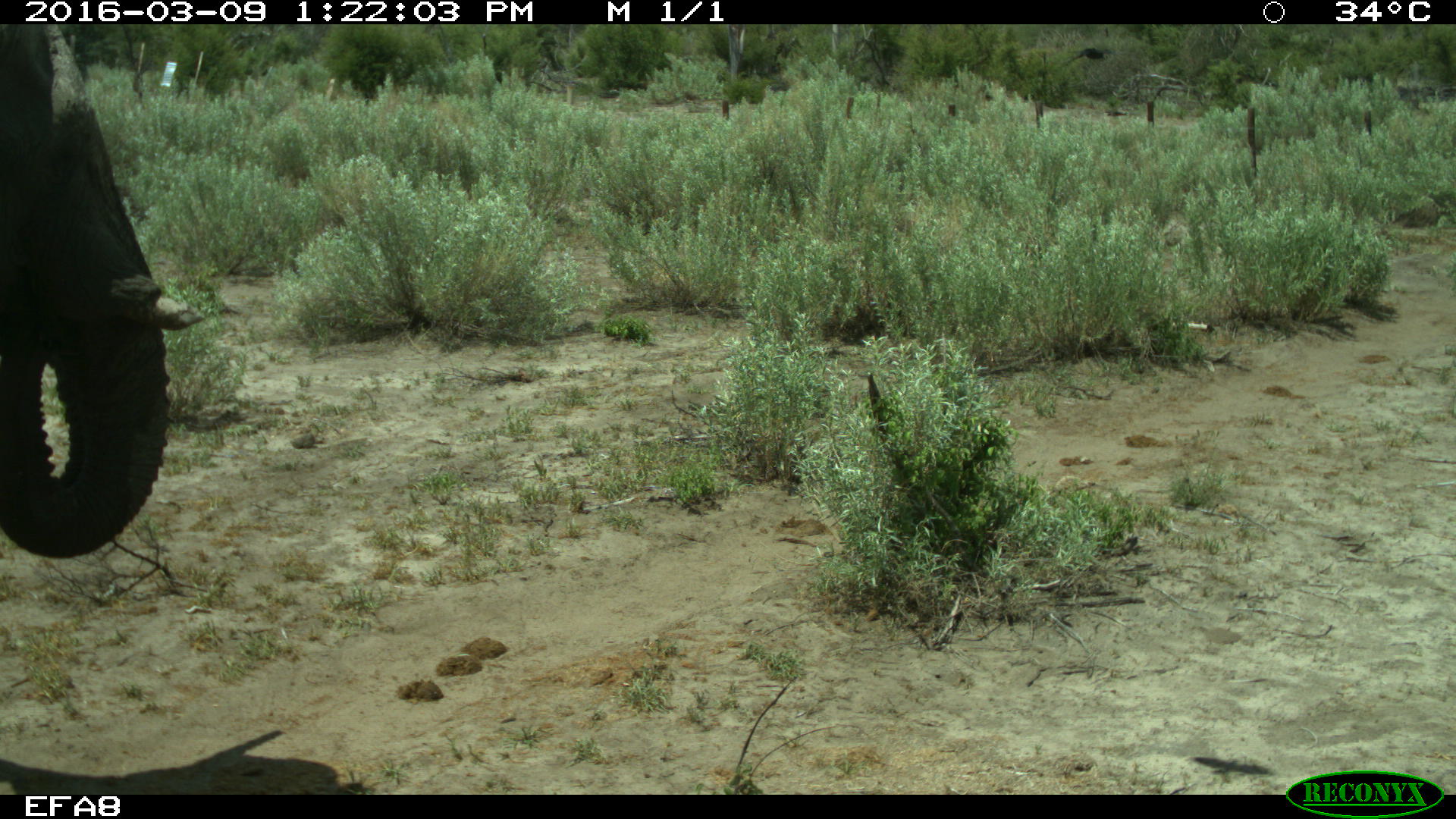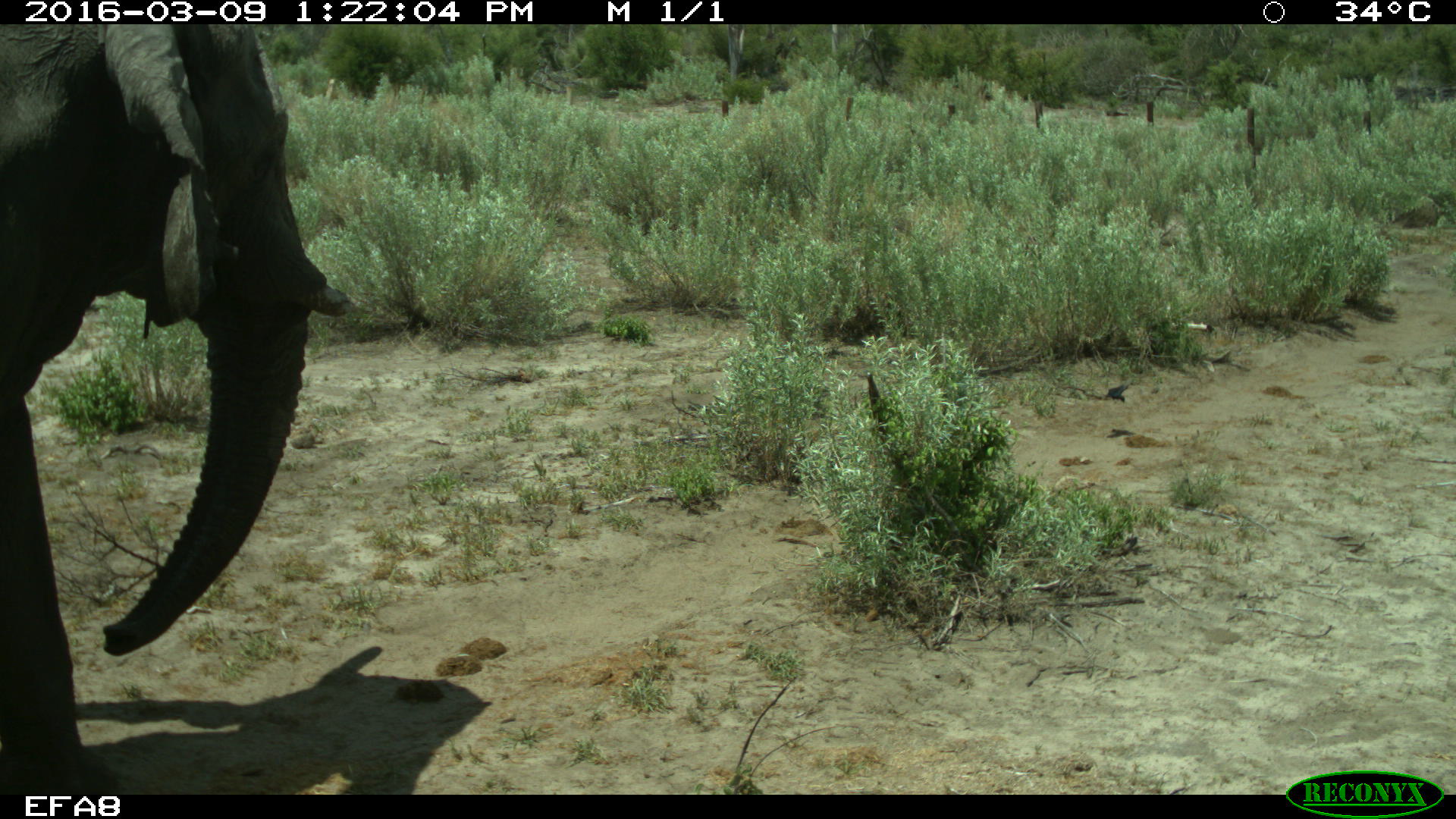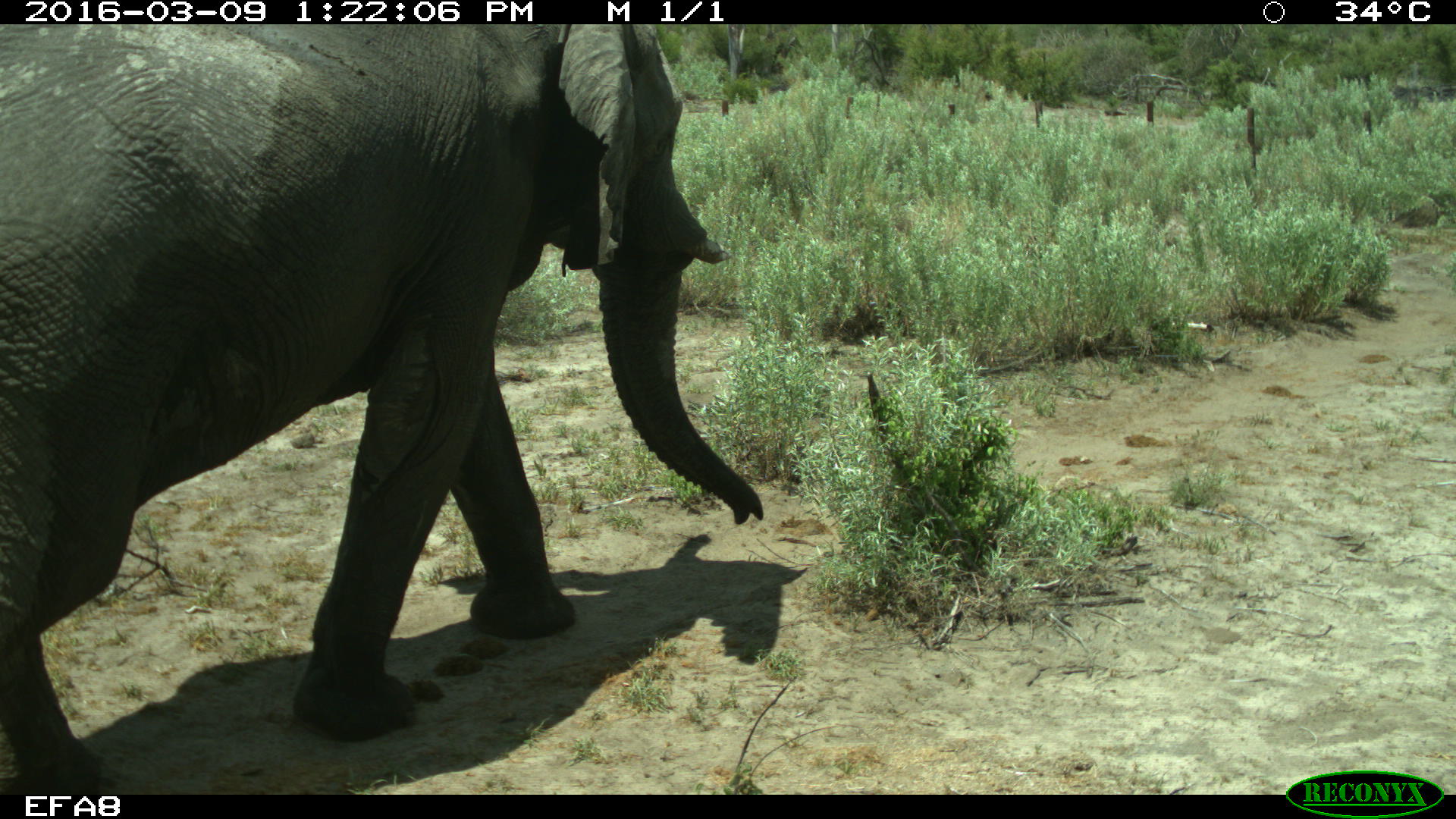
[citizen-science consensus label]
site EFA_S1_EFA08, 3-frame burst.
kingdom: Animalia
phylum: Chordata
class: Aves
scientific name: Aves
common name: bird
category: birdother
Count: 1.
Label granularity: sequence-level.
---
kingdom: Animalia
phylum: Chordata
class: Mammalia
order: Proboscidea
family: Elephantidae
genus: Loxodonta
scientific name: Loxodonta africana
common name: african bush elephant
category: elephant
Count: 1.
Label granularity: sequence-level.